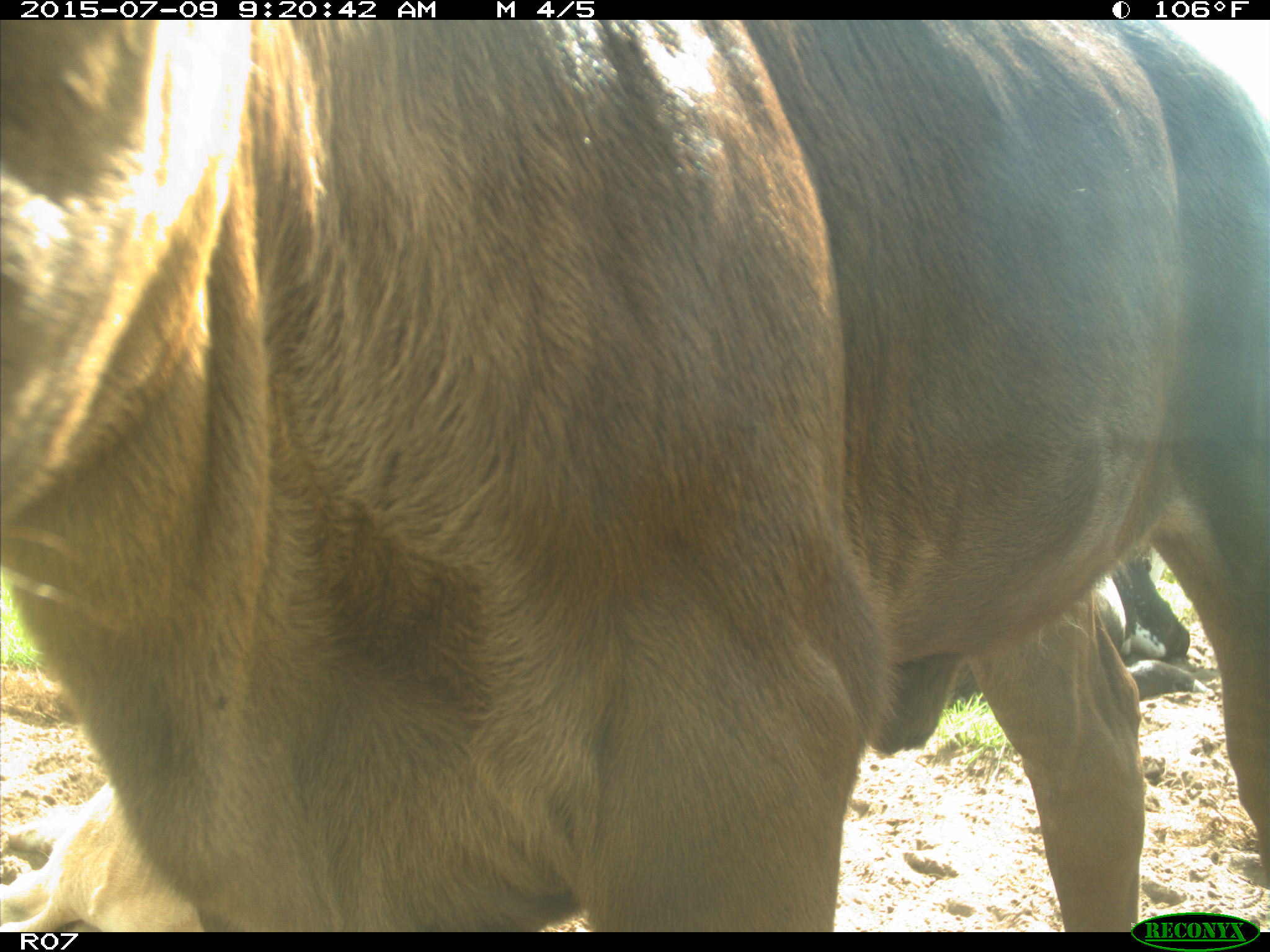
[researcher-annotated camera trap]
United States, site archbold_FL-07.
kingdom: Animalia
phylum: Chordata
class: Mammalia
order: Artiodactyla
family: Bovidae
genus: Bos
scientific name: Bos taurus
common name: domestic cow